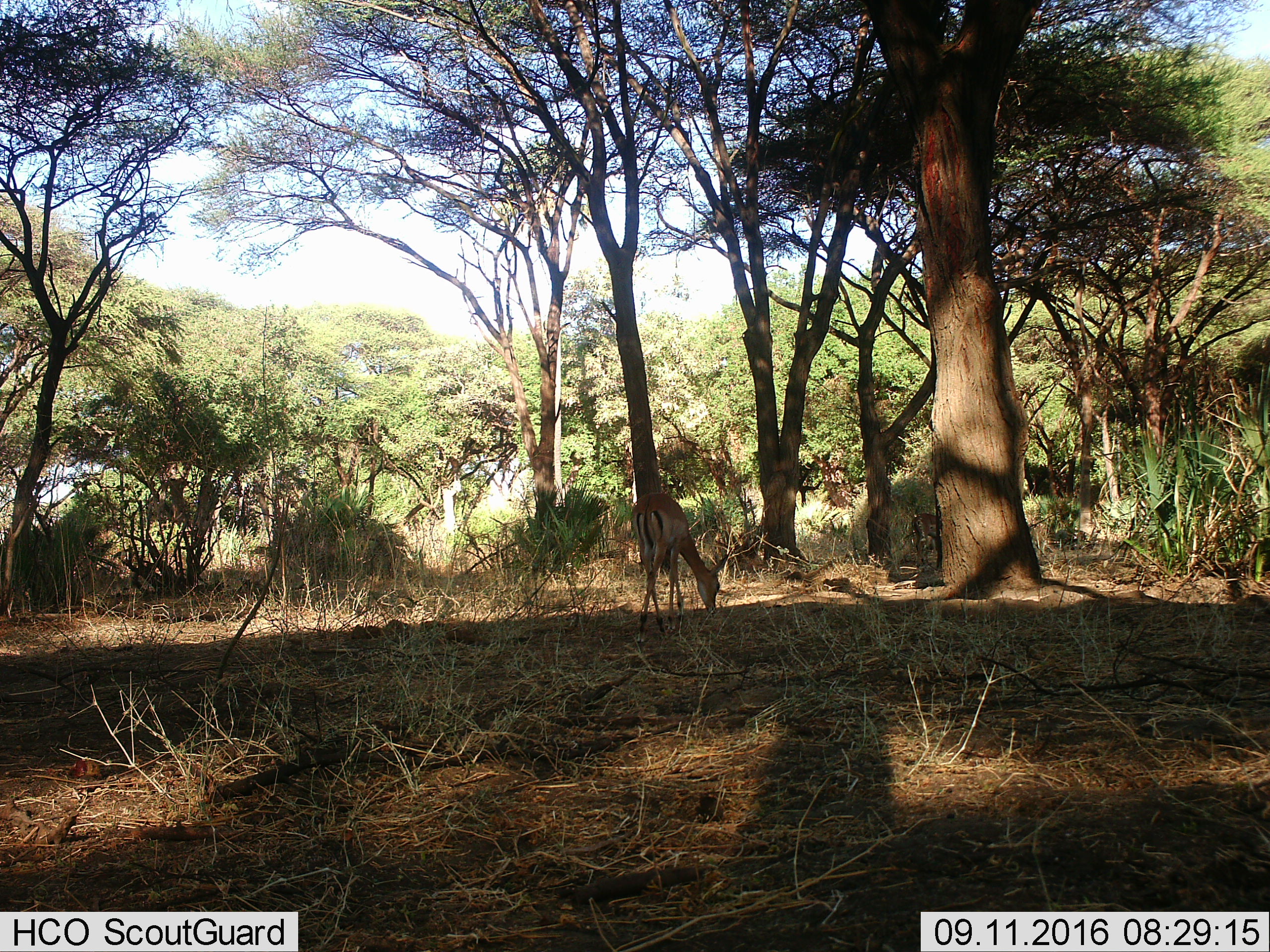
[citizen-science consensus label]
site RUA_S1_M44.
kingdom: Animalia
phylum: Chordata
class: Mammalia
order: Artiodactyla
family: Bovidae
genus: Aepyceros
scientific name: Aepyceros melampus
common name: impala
Impala (Aepyceros melampus), count 1. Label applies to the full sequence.